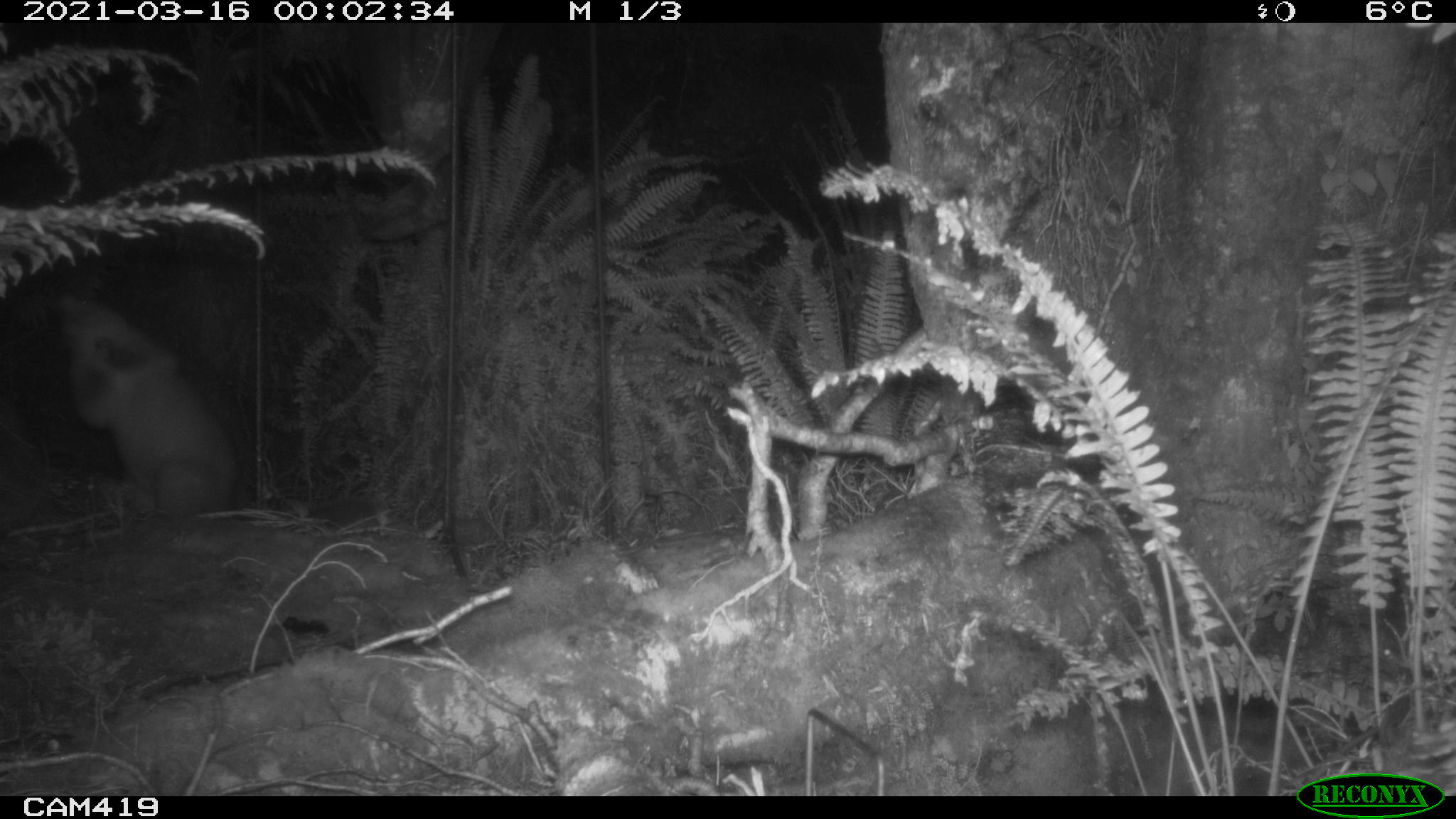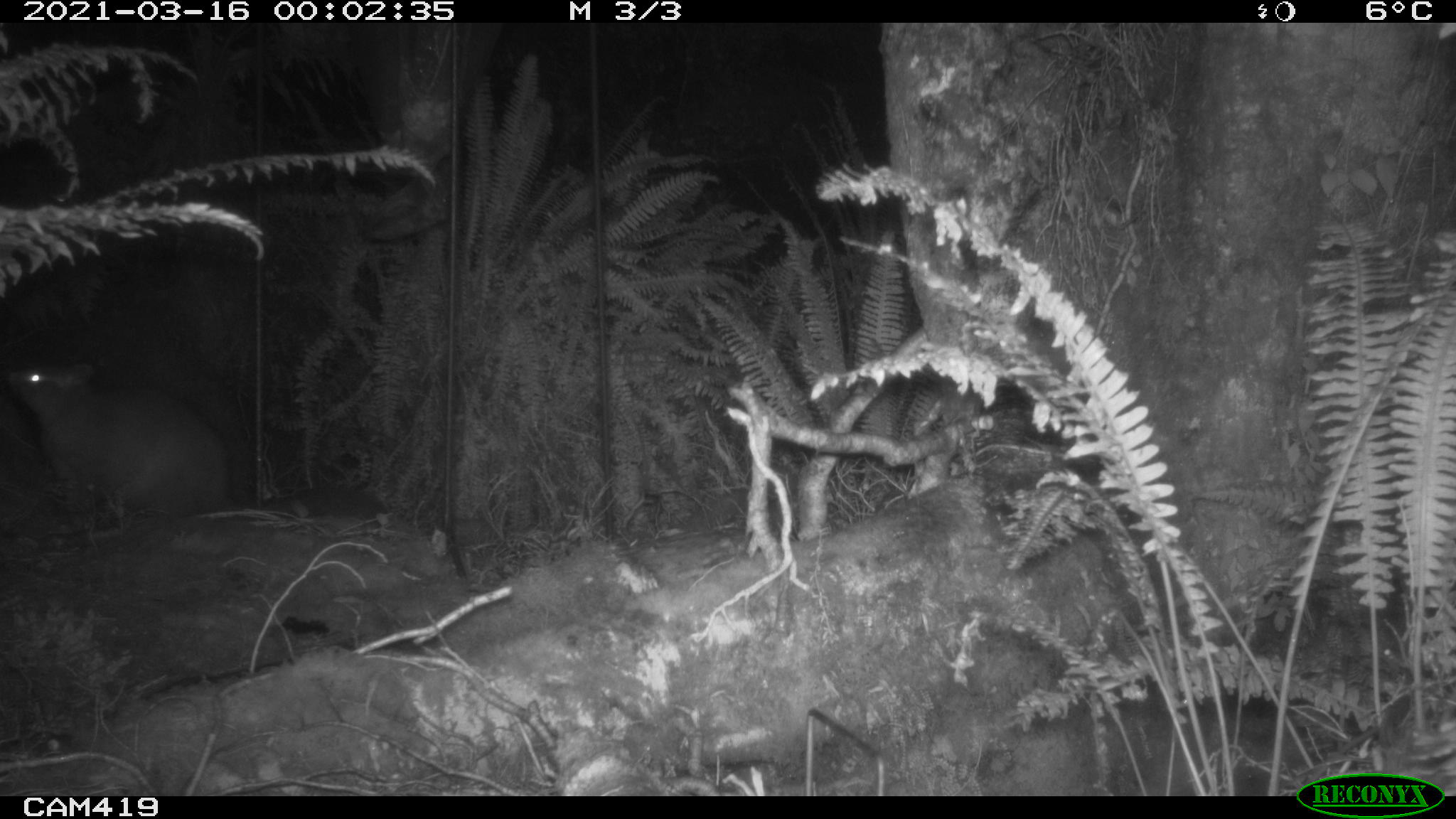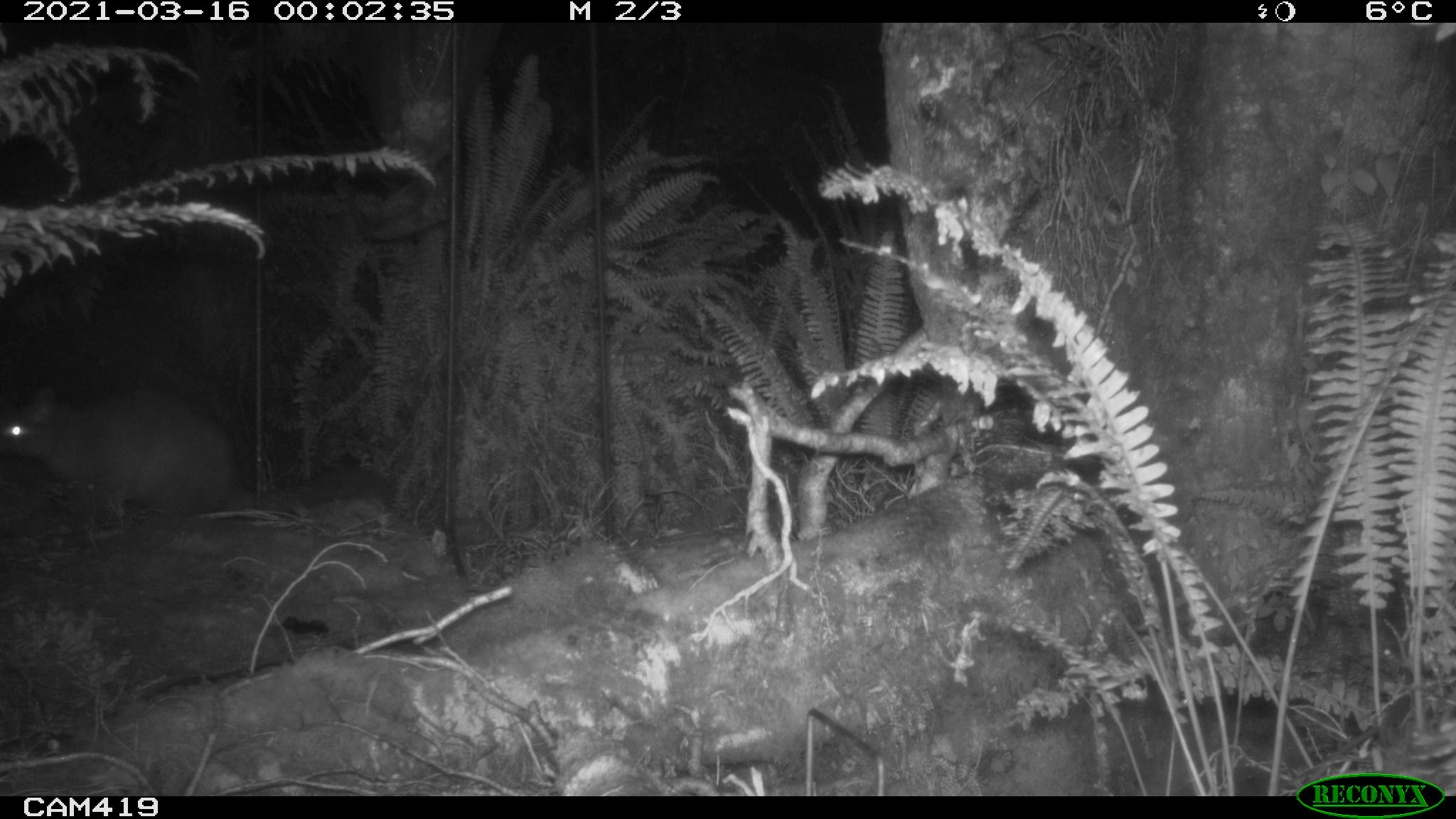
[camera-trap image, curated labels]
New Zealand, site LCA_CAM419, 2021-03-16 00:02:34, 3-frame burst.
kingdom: Animalia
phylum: Chordata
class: Mammalia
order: Diprotodontia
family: Phalangeridae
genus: Trichosurus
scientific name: Trichosurus vulpecula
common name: common brushtail possum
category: possum